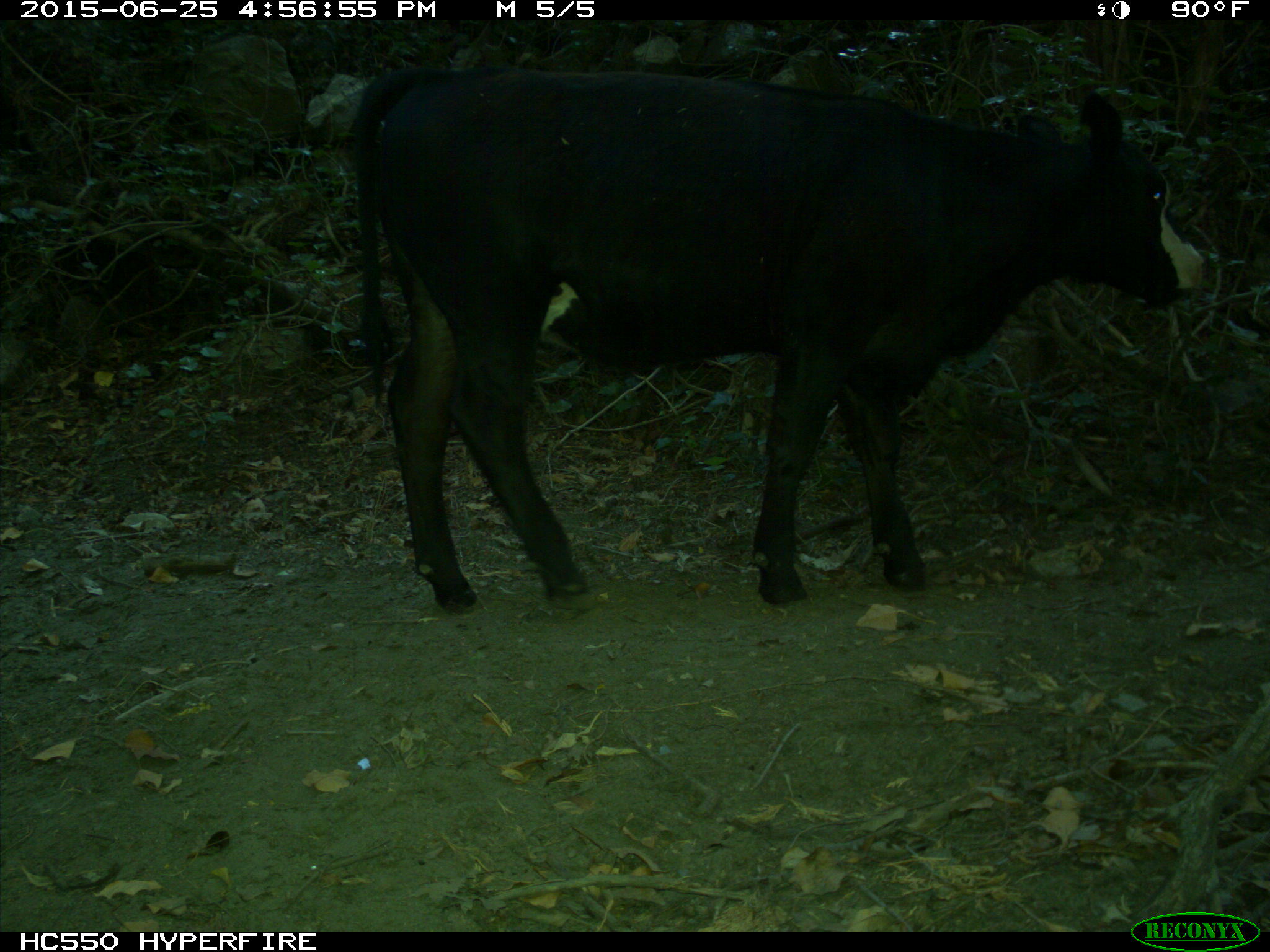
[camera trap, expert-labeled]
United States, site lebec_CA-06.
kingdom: Animalia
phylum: Chordata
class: Mammalia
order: Artiodactyla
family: Bovidae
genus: Bos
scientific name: Bos taurus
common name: domestic cow